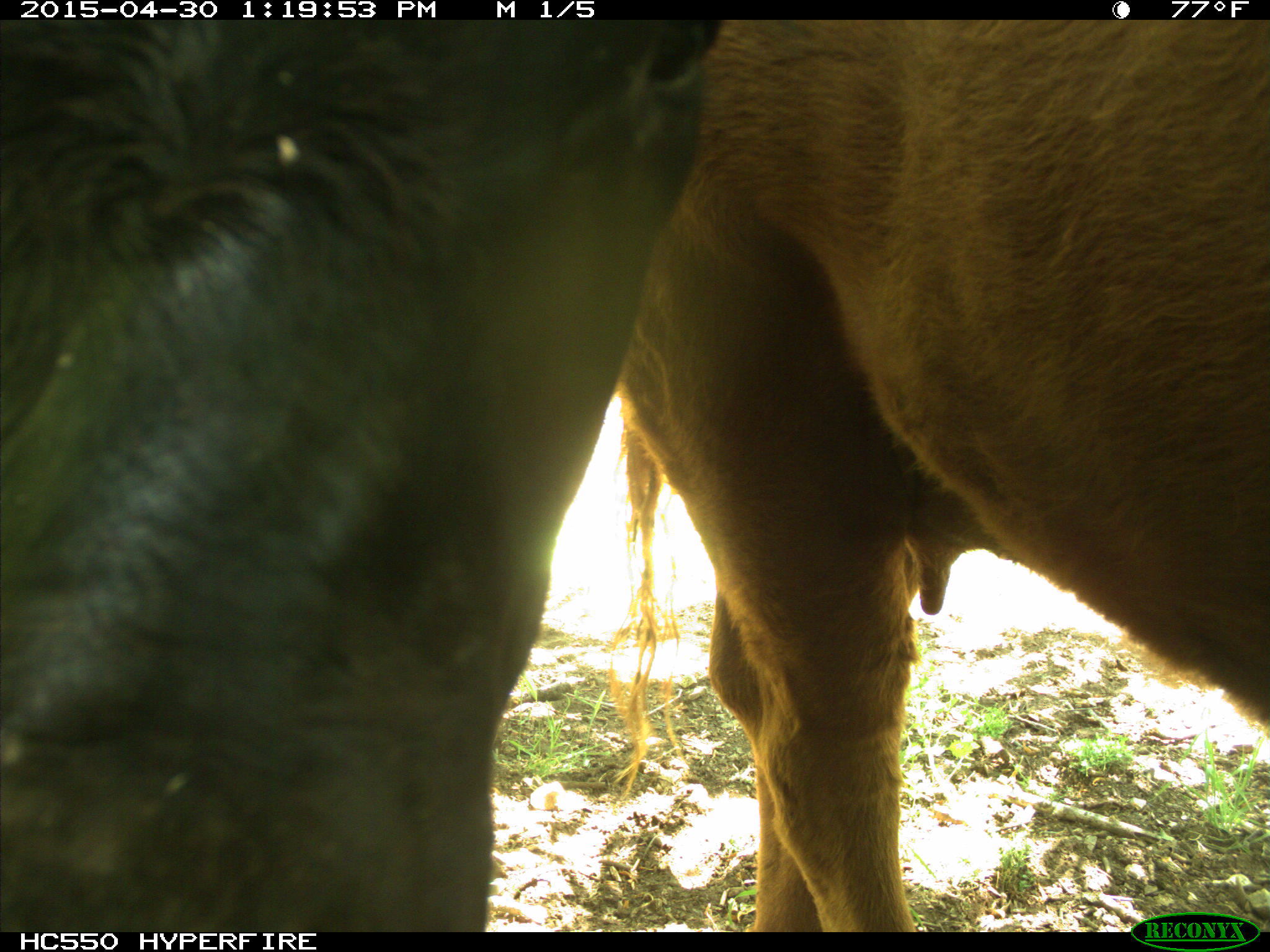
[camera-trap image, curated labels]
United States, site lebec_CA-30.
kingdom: Animalia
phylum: Chordata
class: Mammalia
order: Artiodactyla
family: Bovidae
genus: Bos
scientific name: Bos taurus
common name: domestic cow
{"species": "Bos taurus (domestic cow)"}